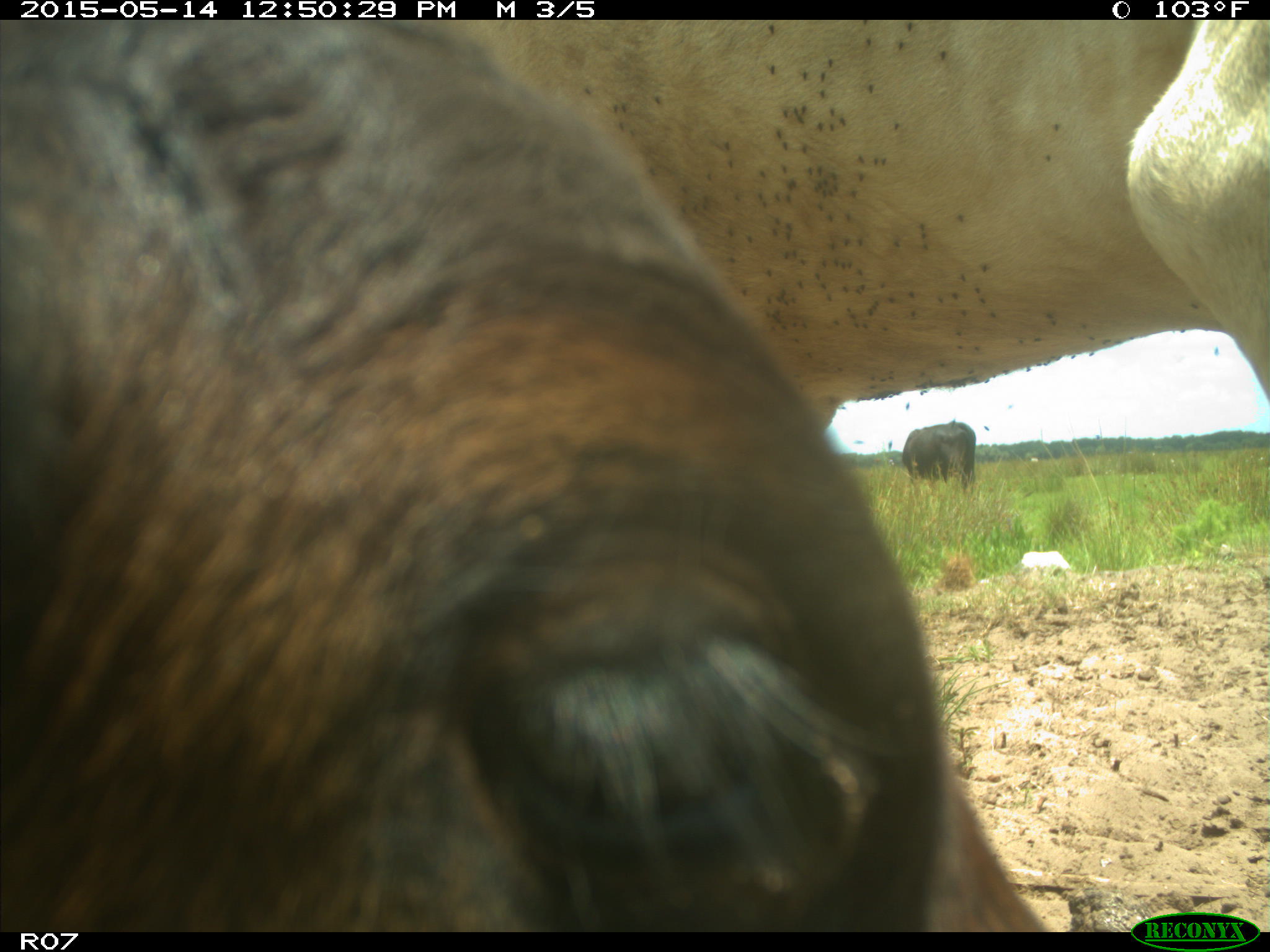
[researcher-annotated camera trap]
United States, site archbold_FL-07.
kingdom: Animalia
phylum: Chordata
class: Mammalia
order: Artiodactyla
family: Bovidae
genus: Bos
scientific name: Bos taurus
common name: domestic cow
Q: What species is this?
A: Bos taurus (domestic cow).